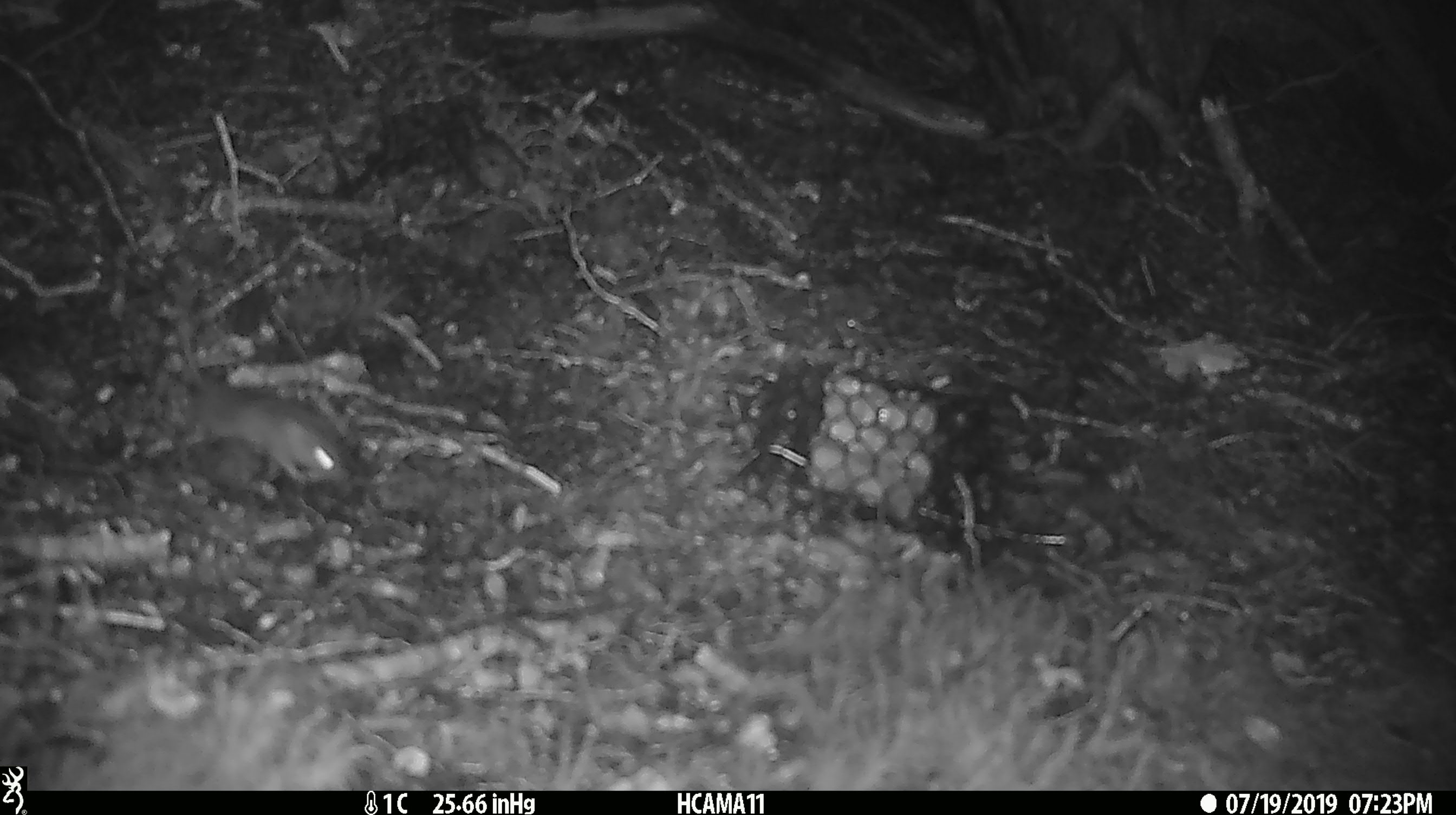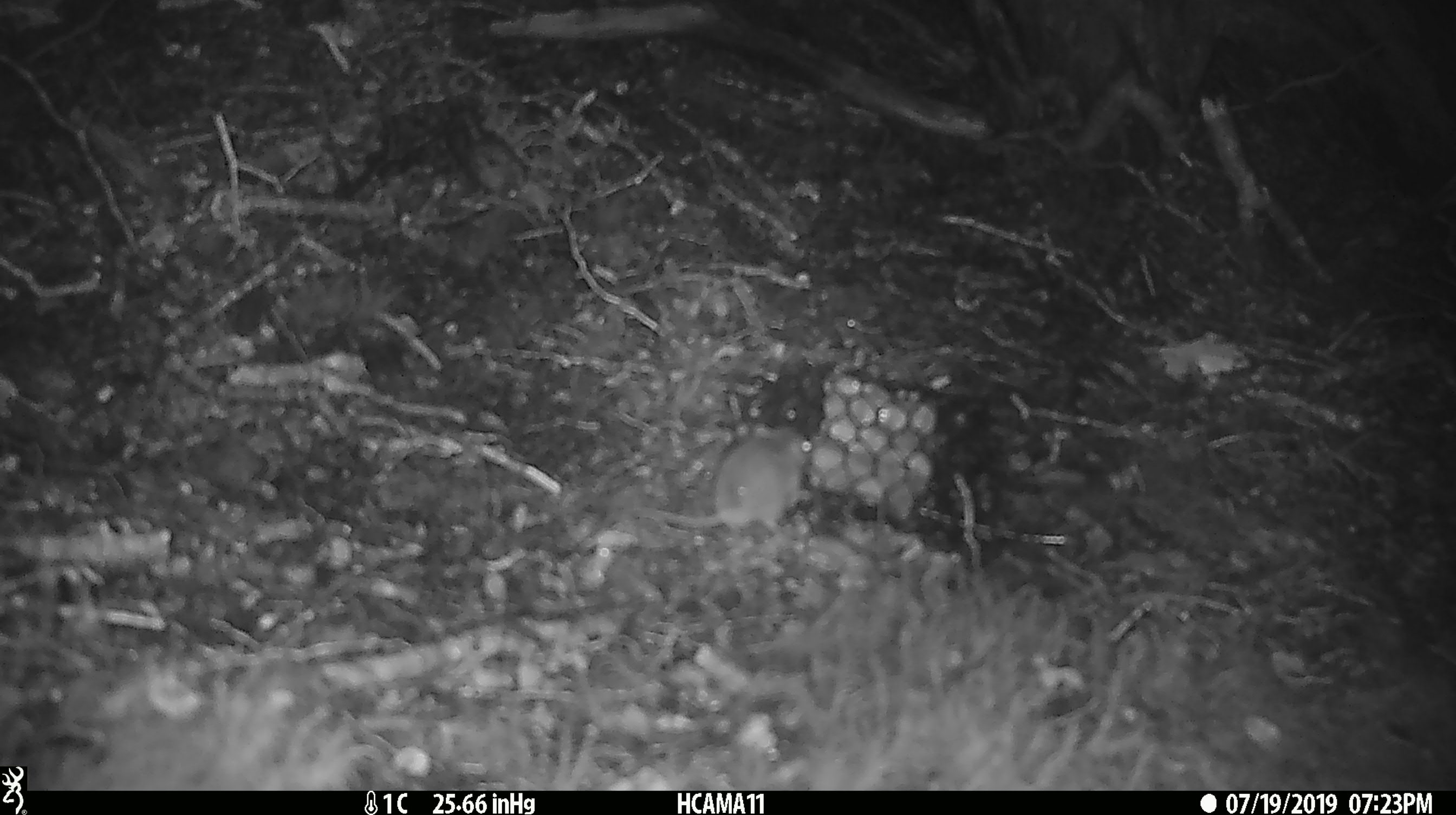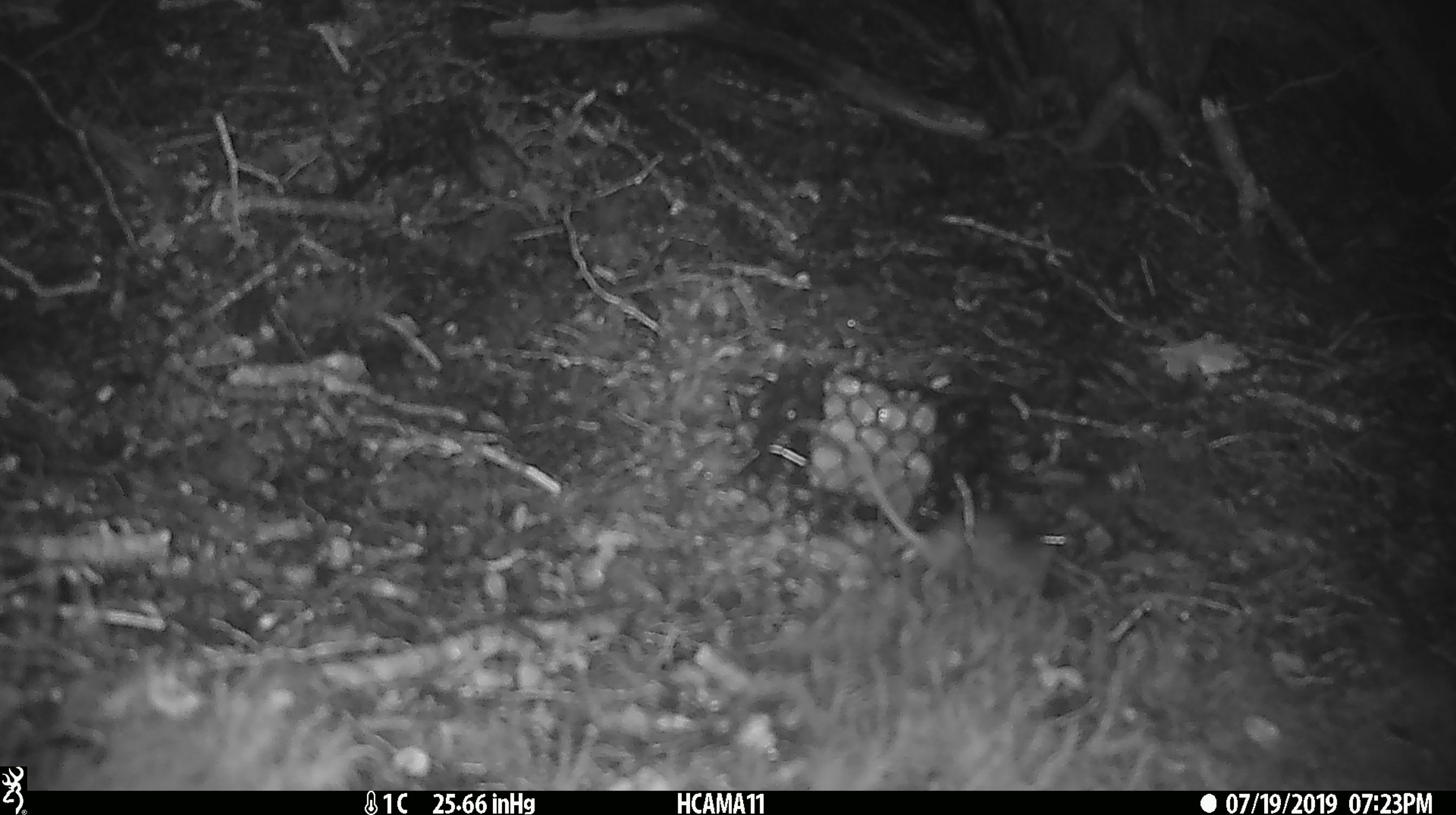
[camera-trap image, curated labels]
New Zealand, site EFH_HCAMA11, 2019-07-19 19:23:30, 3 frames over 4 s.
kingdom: Animalia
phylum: Chordata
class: Mammalia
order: Rodentia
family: Muridae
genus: Mus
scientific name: Mus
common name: mouse